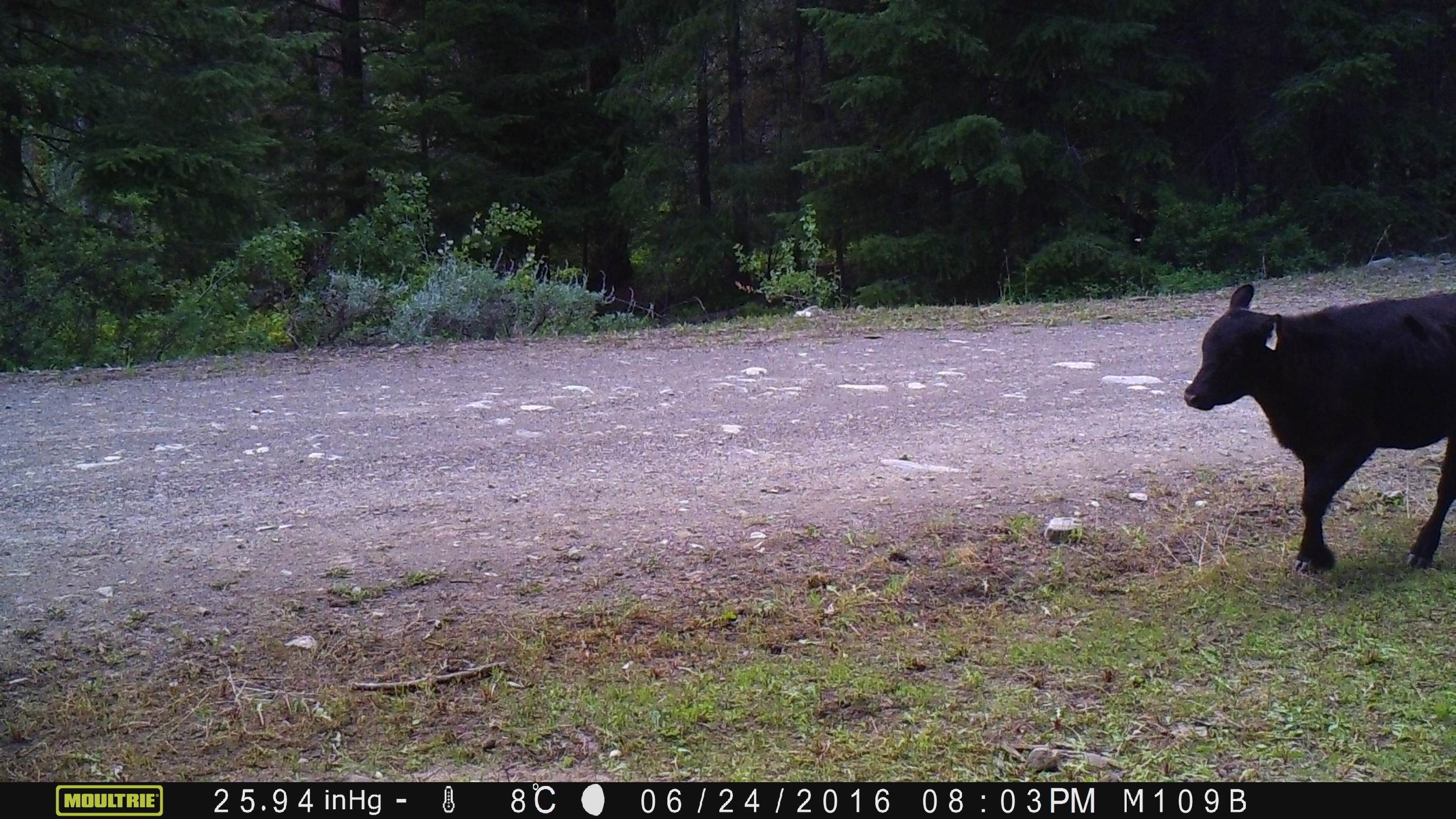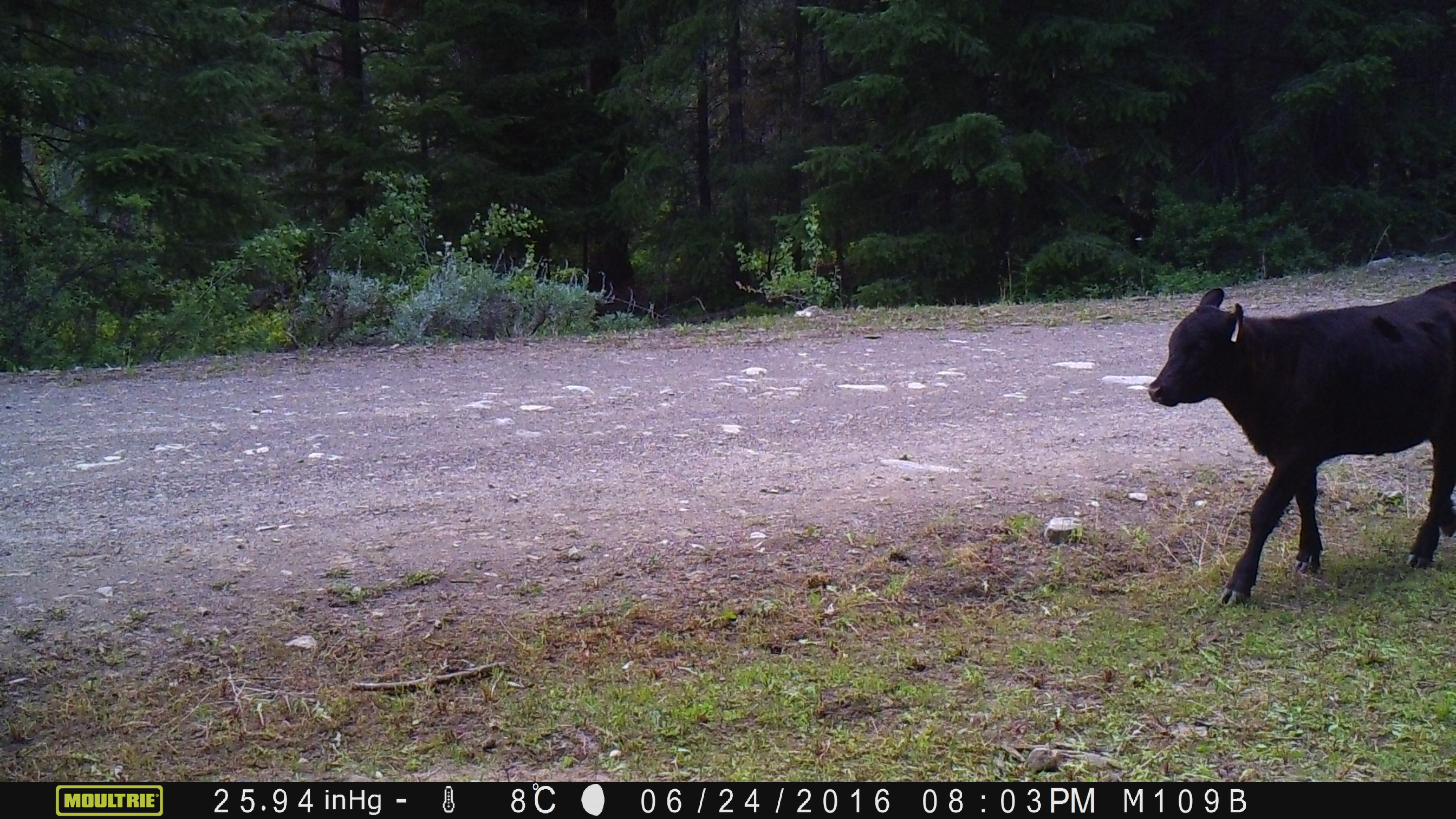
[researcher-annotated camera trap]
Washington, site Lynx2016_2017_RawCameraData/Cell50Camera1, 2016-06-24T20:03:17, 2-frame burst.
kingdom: Animalia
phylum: Chordata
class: Mammalia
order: Artiodactyla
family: Bovidae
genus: Bos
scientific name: Bos taurus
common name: domestic cattle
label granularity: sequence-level